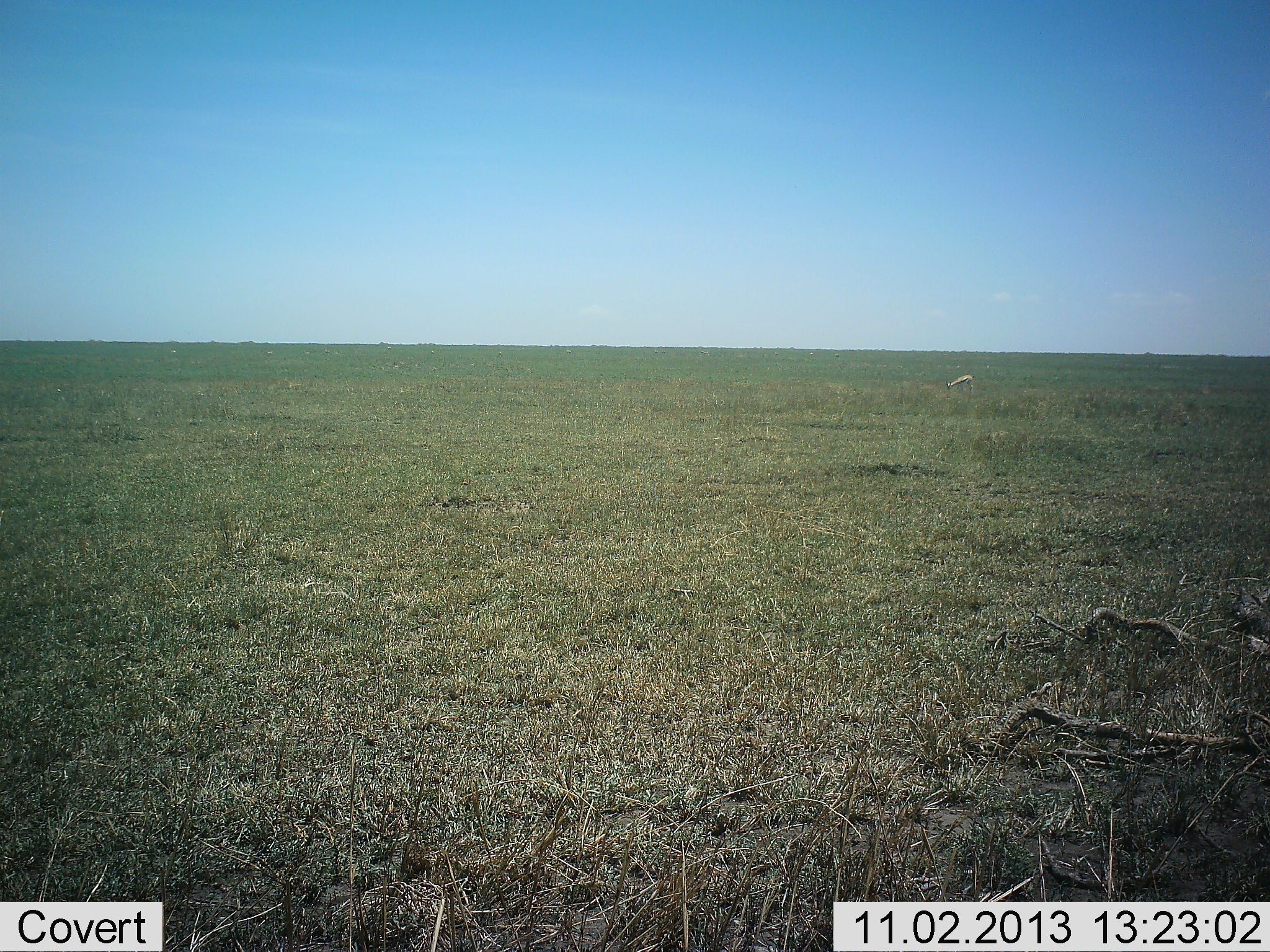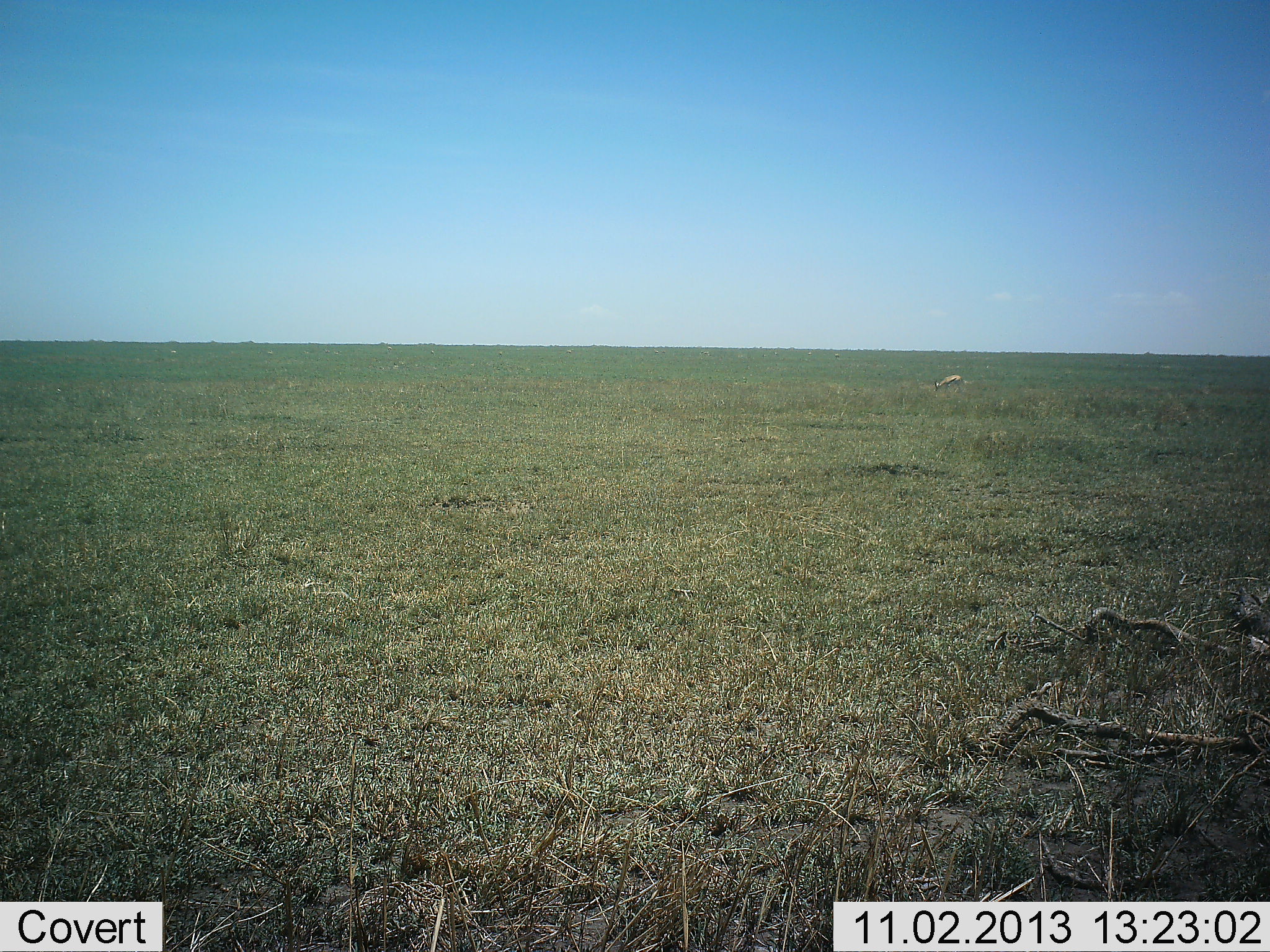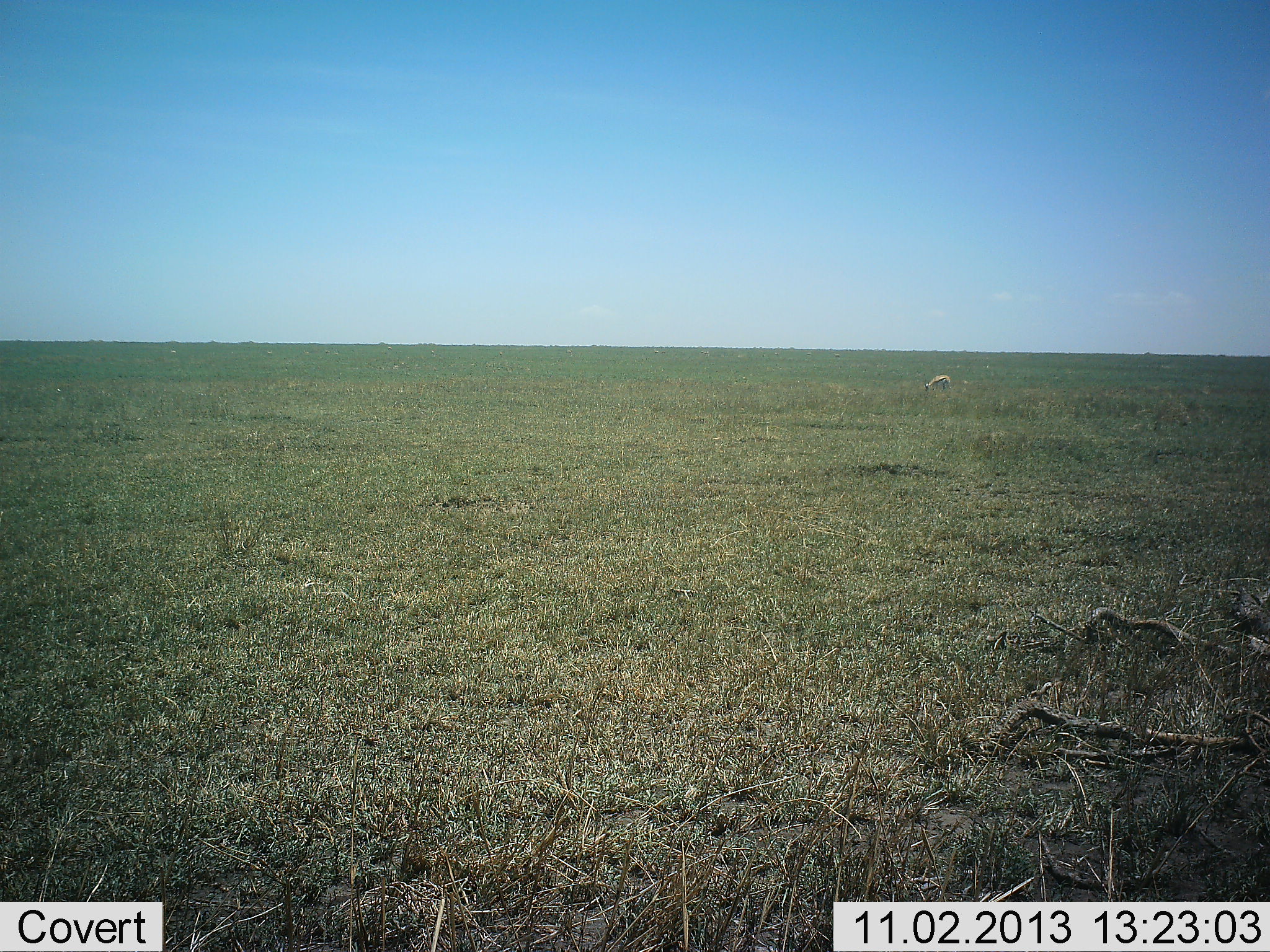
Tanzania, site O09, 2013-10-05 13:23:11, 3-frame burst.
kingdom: Animalia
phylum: Chordata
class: Mammalia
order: Artiodactyla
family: Bovidae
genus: Eudorcas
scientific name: Eudorcas thomsonii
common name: thomson's gazelle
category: gazellethomsons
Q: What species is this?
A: Gazellethomsons (thomson's gazelle) (Eudorcas thomsonii).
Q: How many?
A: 1.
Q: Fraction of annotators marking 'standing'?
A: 12%.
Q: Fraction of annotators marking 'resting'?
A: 0%.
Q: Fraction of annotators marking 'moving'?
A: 52%.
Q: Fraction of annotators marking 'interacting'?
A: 0%.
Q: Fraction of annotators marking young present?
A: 0%.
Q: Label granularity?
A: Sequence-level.